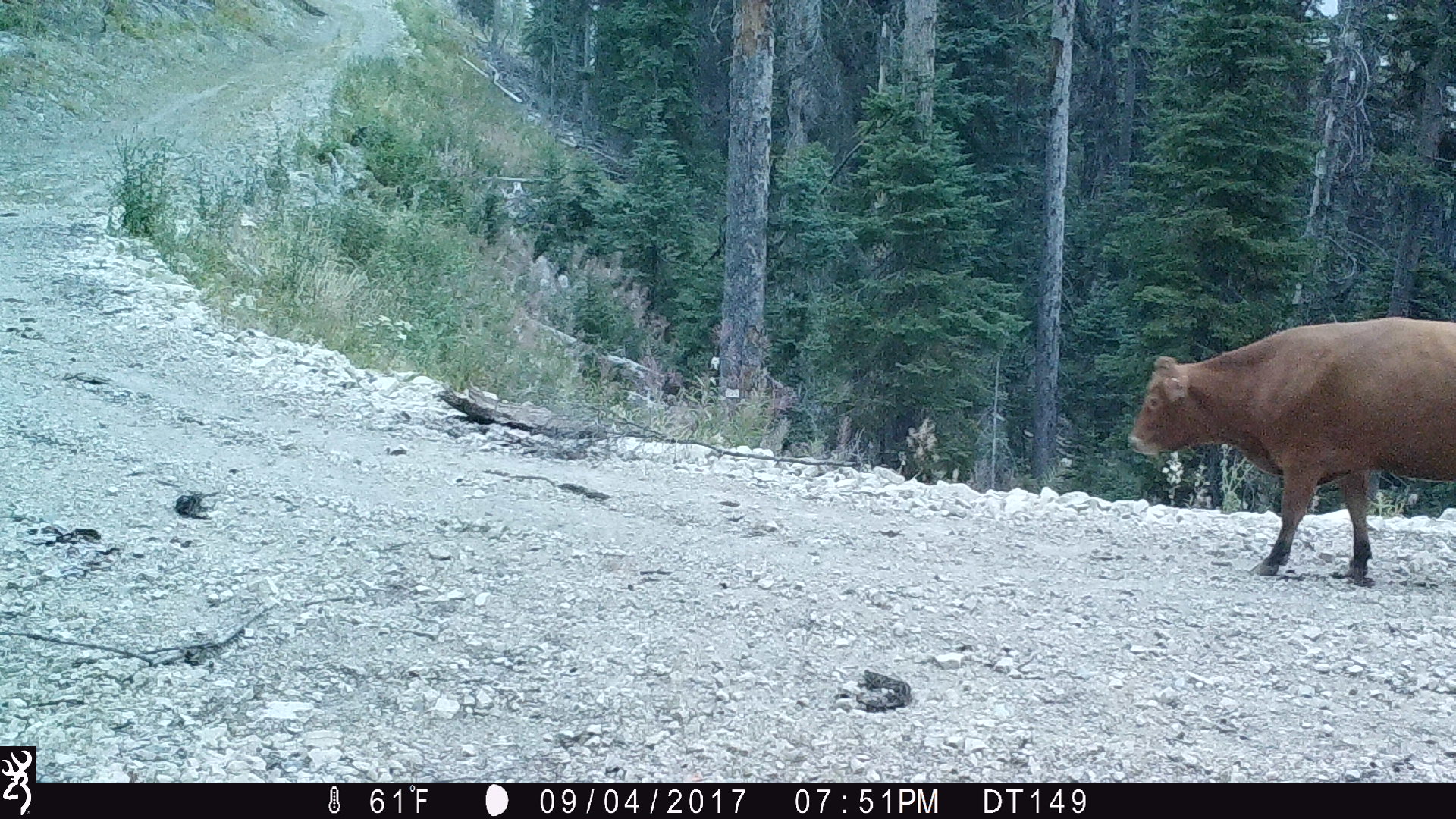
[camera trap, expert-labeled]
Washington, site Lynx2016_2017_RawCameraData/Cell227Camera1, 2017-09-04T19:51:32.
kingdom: Animalia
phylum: Chordata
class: Mammalia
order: Artiodactyla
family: Bovidae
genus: Bos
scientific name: Bos taurus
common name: domestic cattle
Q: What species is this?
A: Domestic cattle (Bos taurus).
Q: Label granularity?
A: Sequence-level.